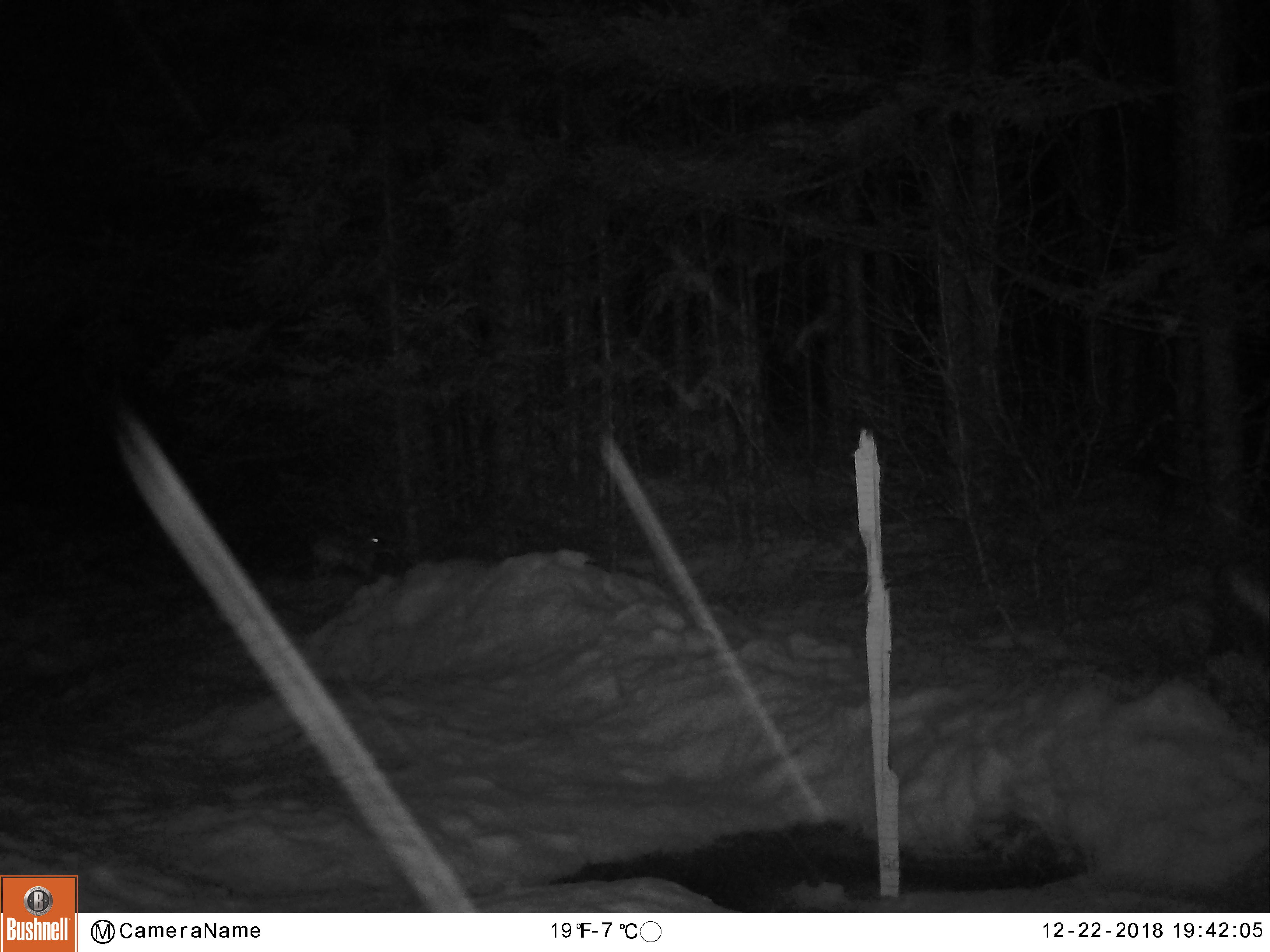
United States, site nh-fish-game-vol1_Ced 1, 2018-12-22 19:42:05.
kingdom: Animalia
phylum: Chordata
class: Mammalia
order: Lagomorpha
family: Leporidae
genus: Lepus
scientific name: Lepus americanus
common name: snowshoe hare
Snowshoe hare (Lepus americanus).